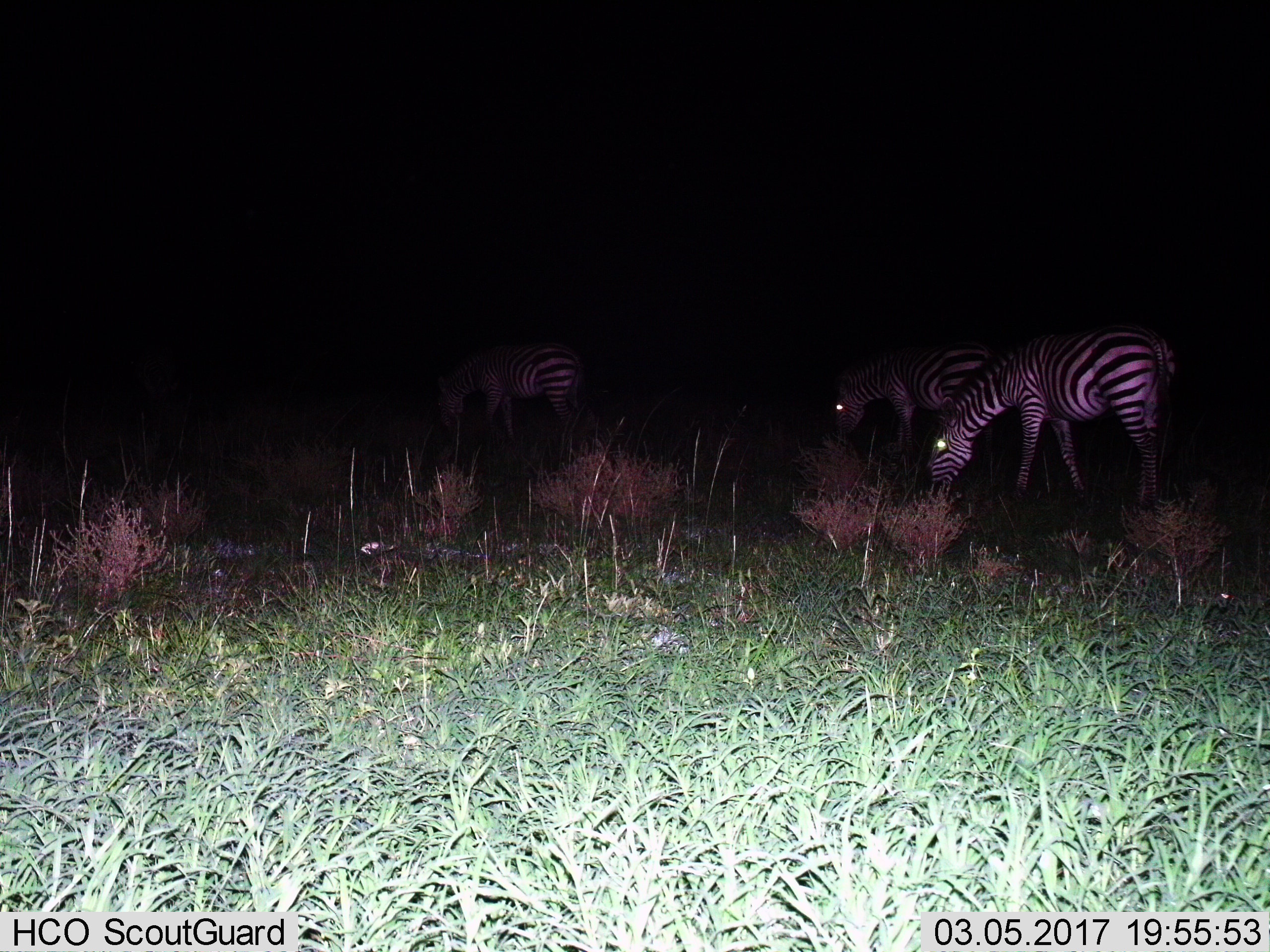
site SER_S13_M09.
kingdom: Animalia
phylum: Chordata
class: Mammalia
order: Perissodactyla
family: Equidae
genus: Equus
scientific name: Equus quagga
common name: plains zebra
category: zebraplains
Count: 3.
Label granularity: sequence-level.